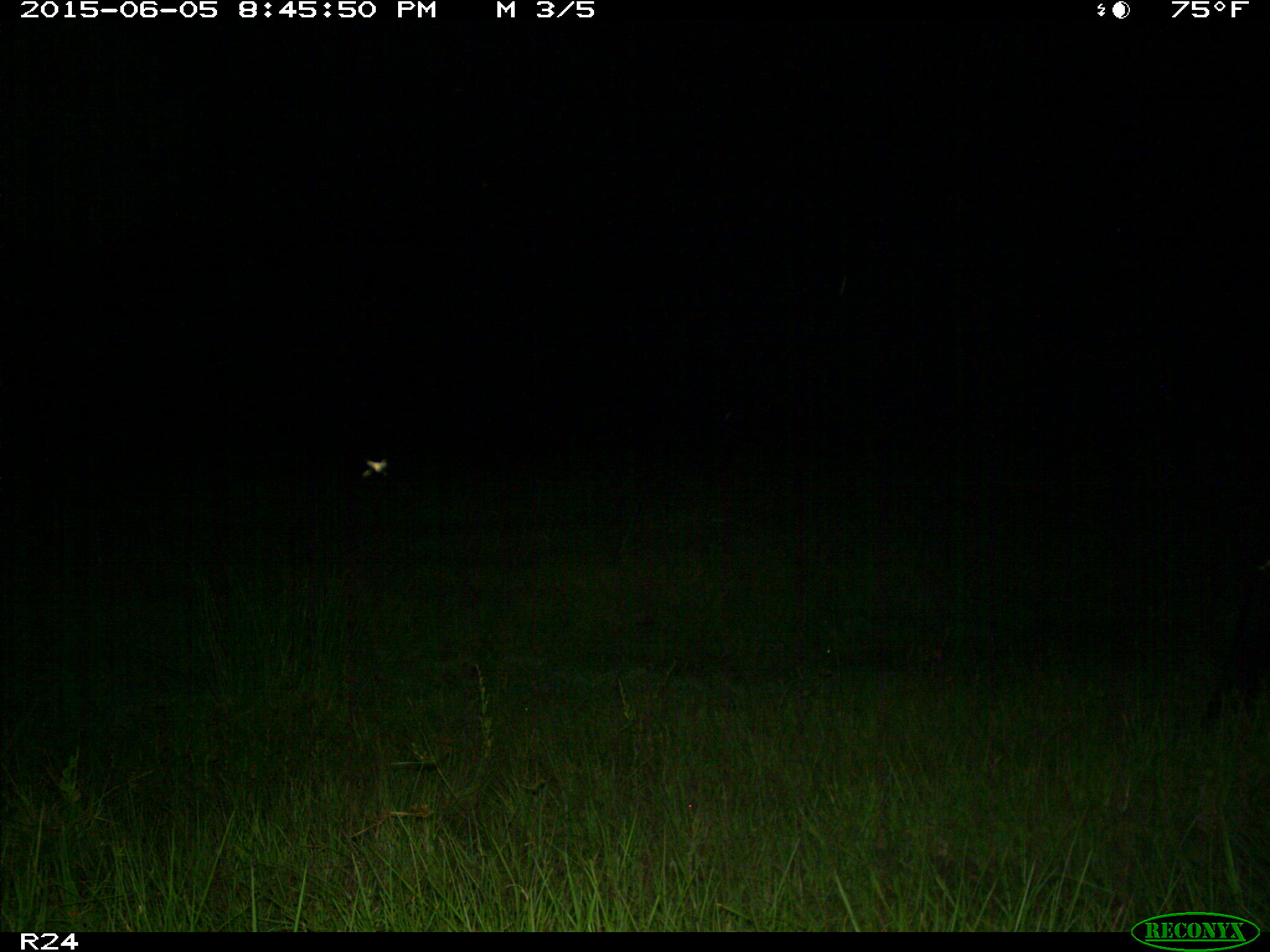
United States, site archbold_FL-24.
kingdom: Animalia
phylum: Chordata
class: Mammalia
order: Artiodactyla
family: Bovidae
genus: Bos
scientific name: Bos taurus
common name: domestic cow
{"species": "Bos taurus (domestic cow)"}